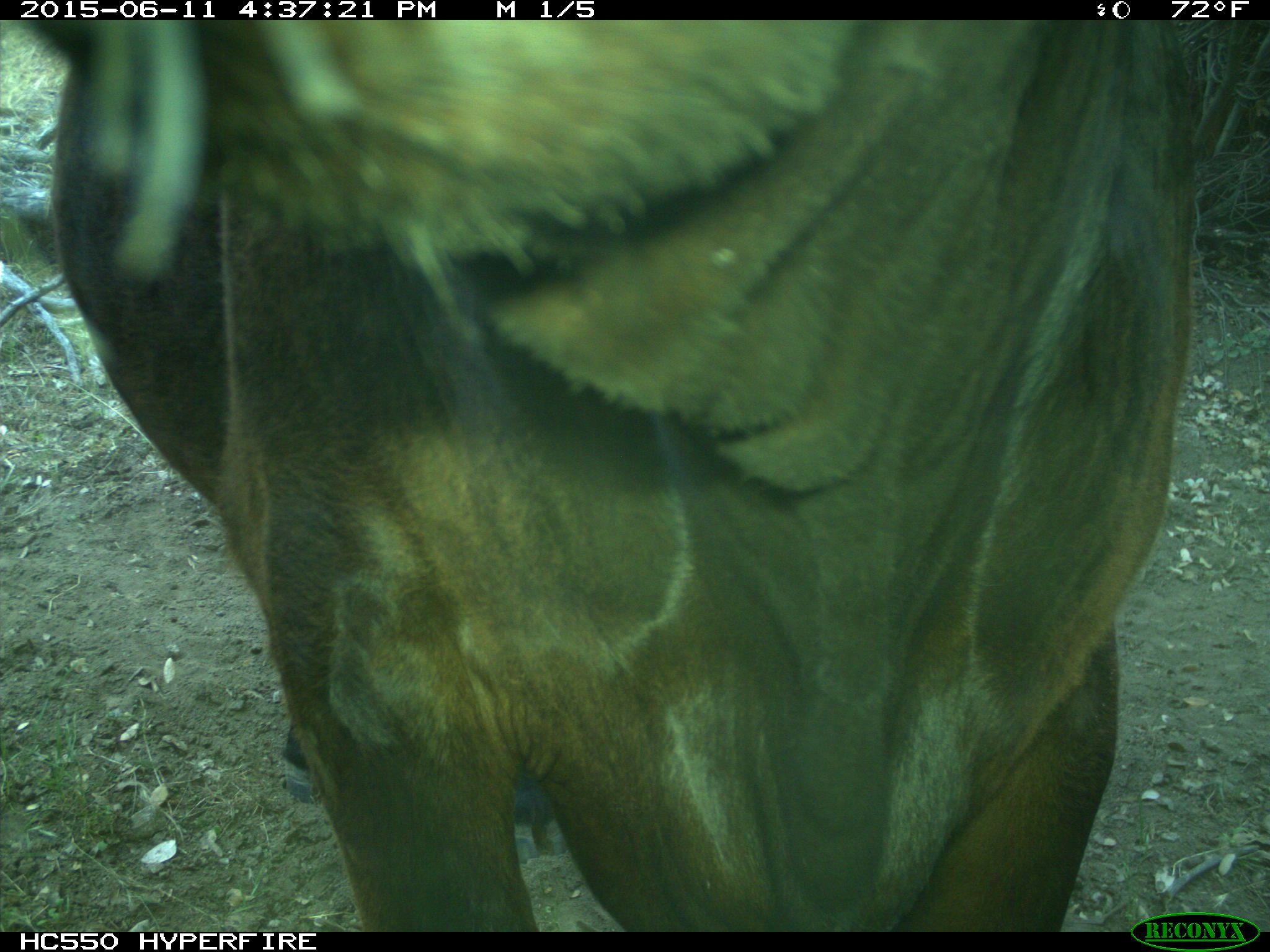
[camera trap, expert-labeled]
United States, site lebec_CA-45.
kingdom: Animalia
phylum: Chordata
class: Mammalia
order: Artiodactyla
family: Bovidae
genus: Bos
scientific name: Bos taurus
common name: domestic cow